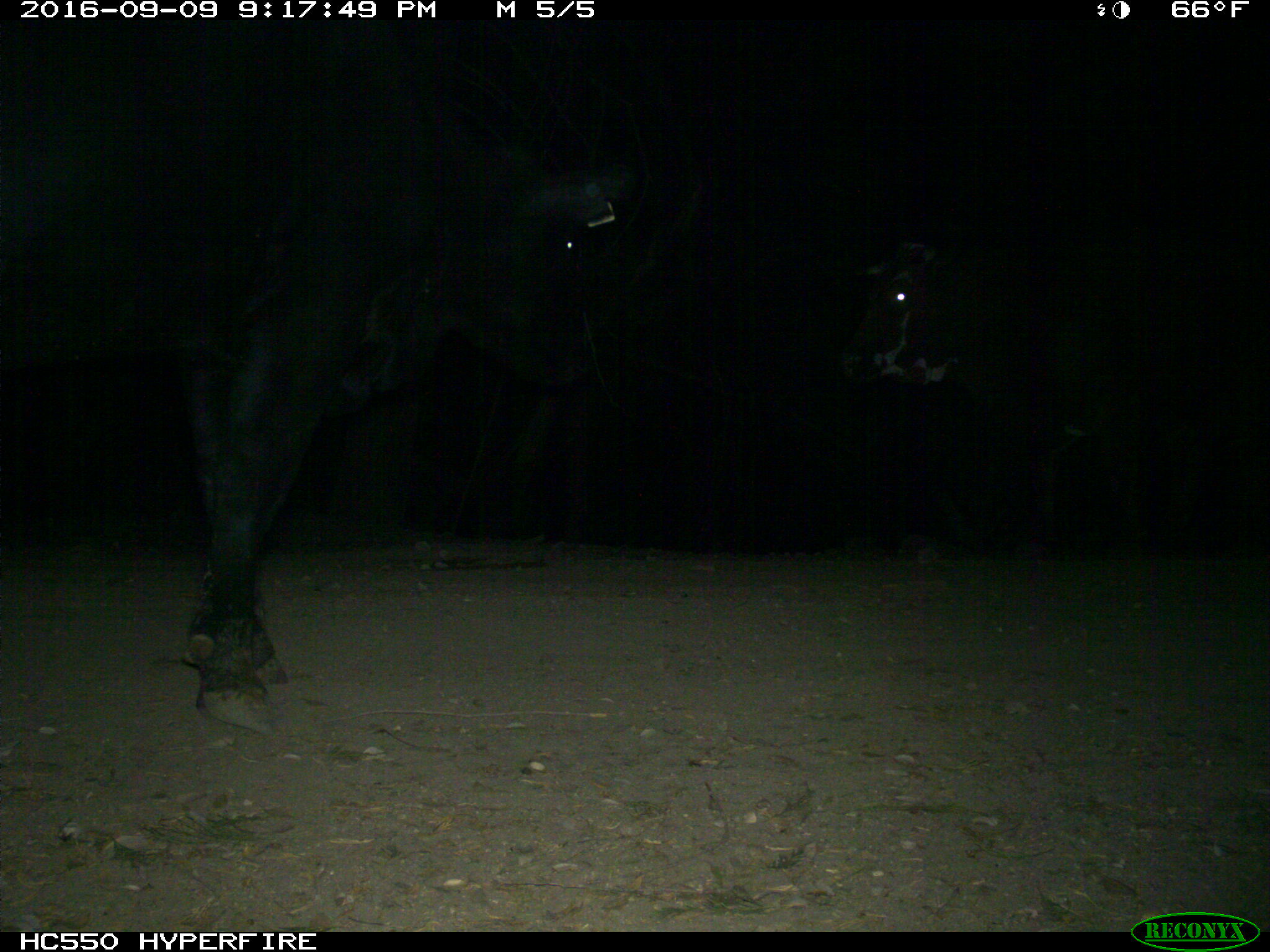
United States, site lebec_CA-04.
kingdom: Animalia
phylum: Chordata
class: Mammalia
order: Artiodactyla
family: Bovidae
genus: Bos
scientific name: Bos taurus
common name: domestic cow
Bos taurus (domestic cow).